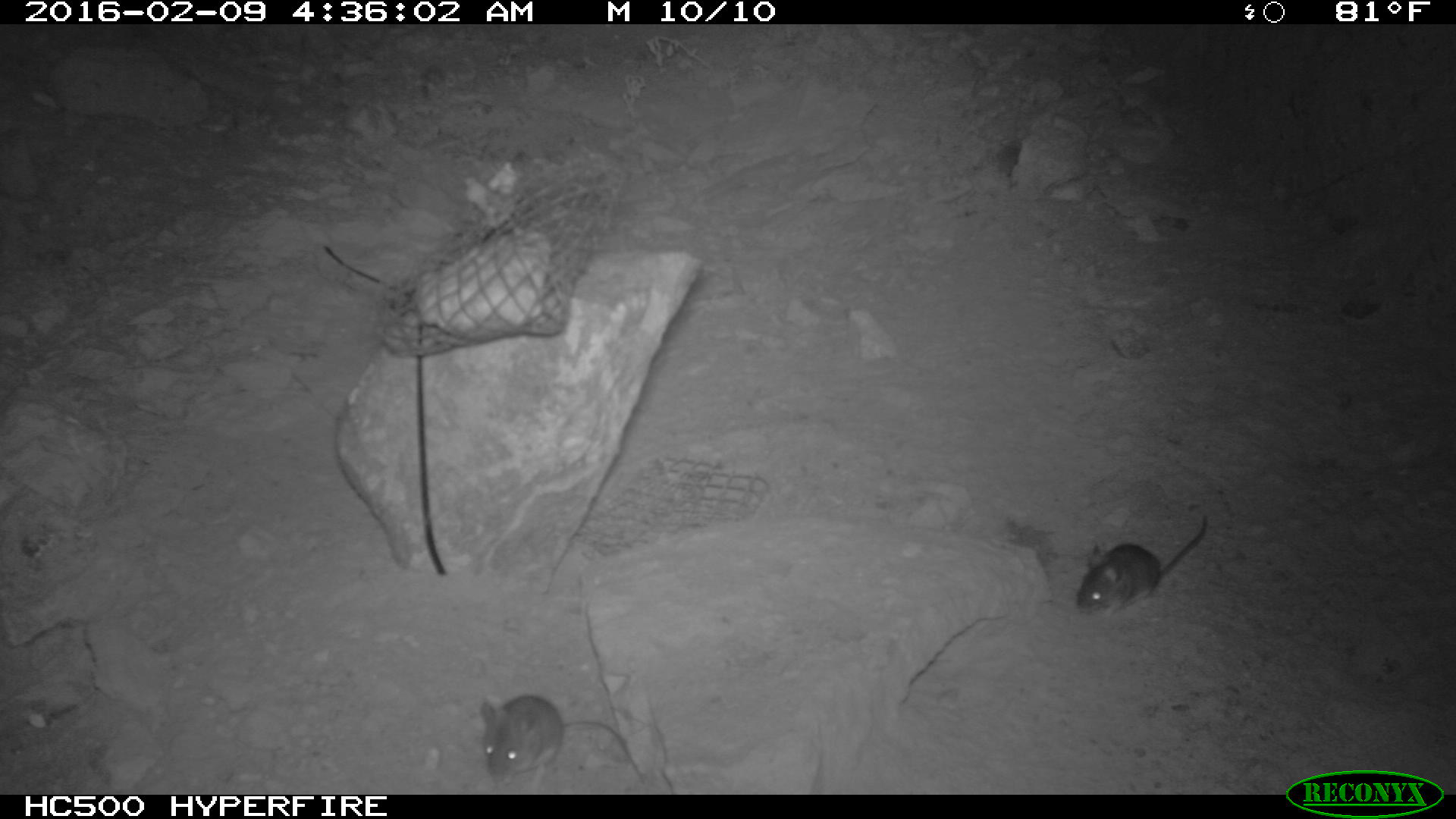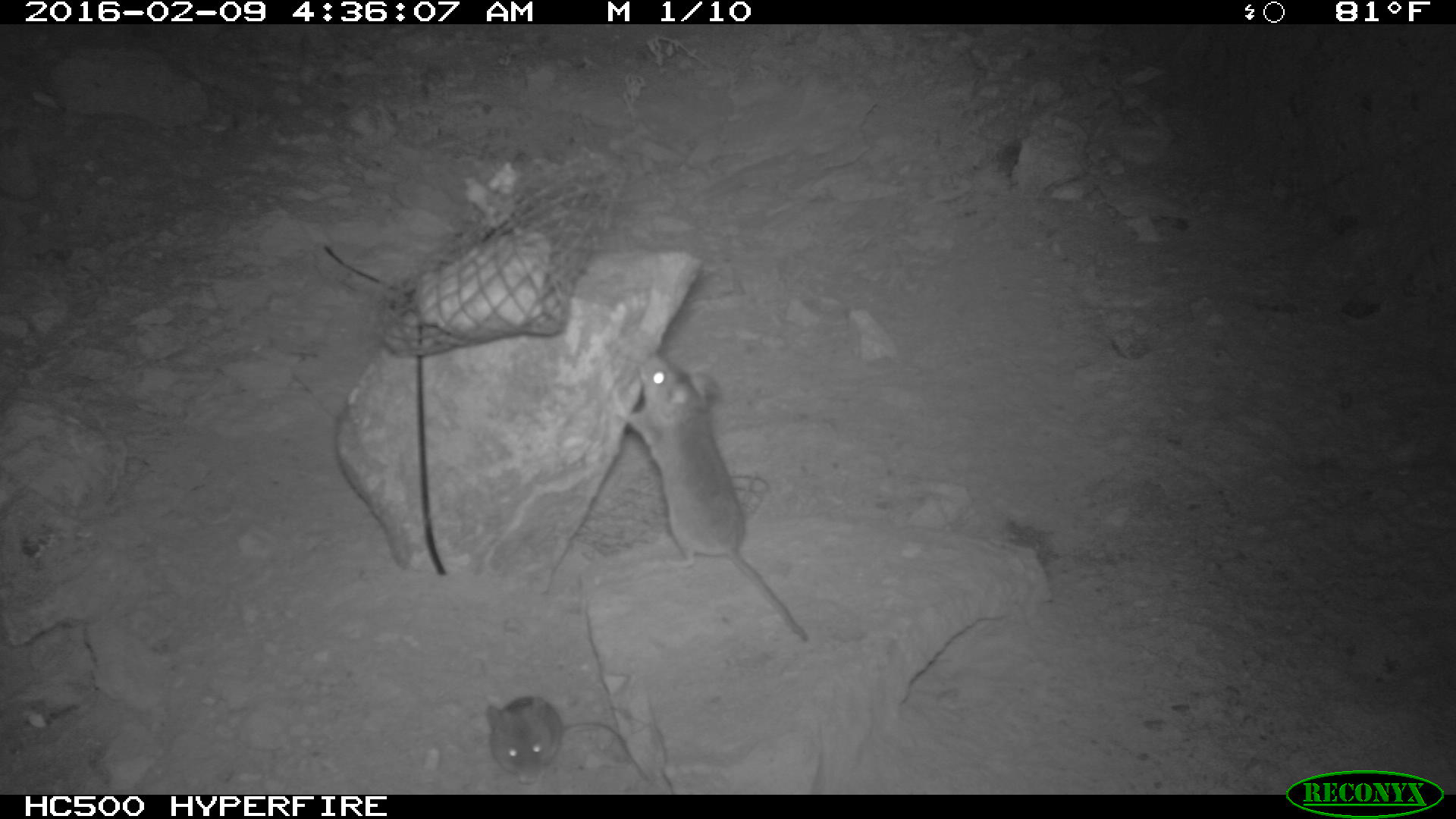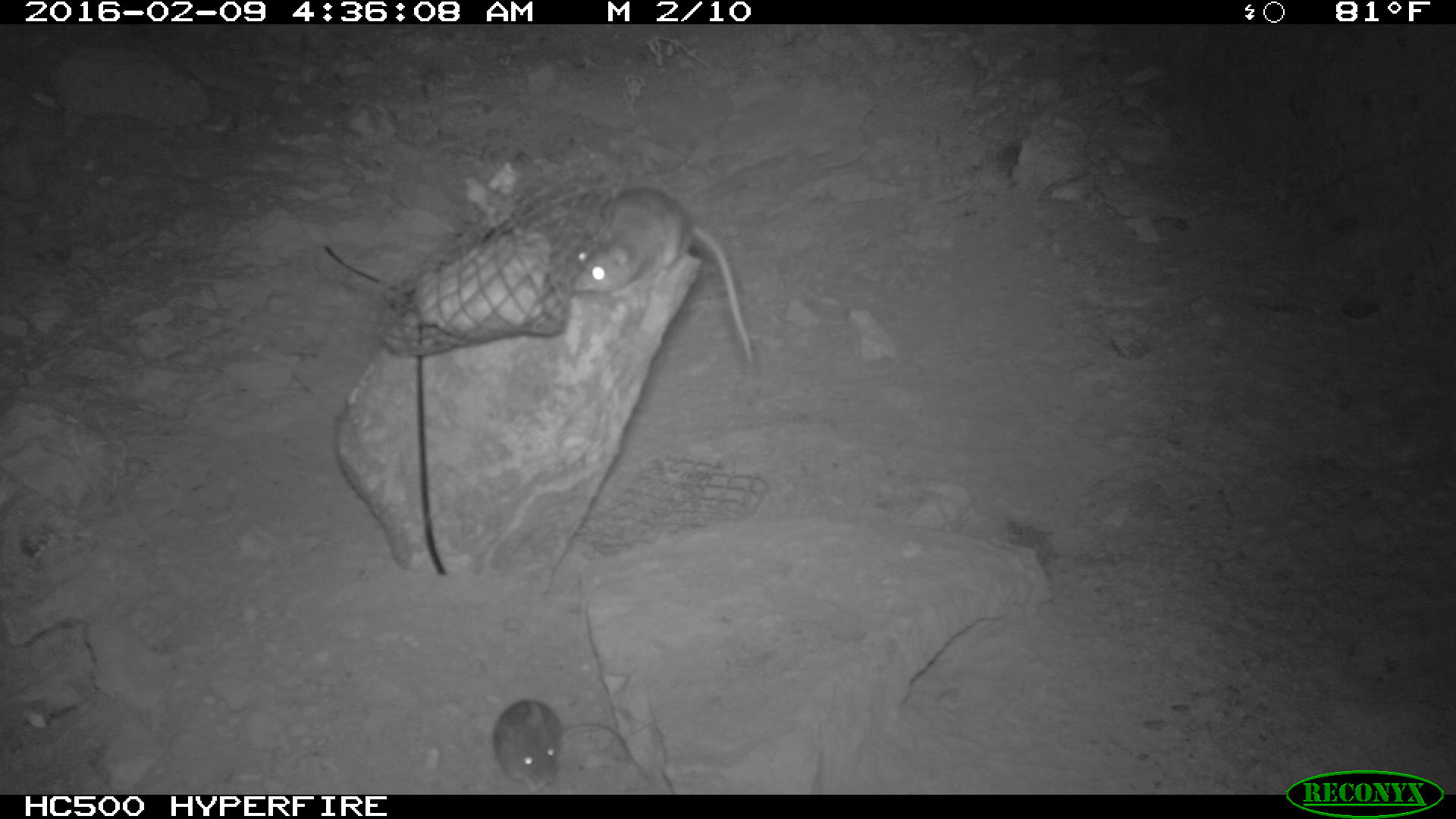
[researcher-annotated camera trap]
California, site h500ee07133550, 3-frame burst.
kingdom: Animalia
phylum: Chordata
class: Mammalia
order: Rodentia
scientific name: Rodentia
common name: rodent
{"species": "rodent (Rodentia)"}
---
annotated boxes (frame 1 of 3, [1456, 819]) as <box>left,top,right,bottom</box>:
rodent: <box>478,692,642,783</box>; <box>1076,515,1212,615</box>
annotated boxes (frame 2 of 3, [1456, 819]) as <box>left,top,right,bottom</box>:
rodent: <box>612,347,811,643</box>; <box>481,692,624,781</box>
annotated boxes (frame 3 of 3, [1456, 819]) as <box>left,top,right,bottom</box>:
rodent: <box>569,187,752,365</box>; <box>494,699,648,793</box>